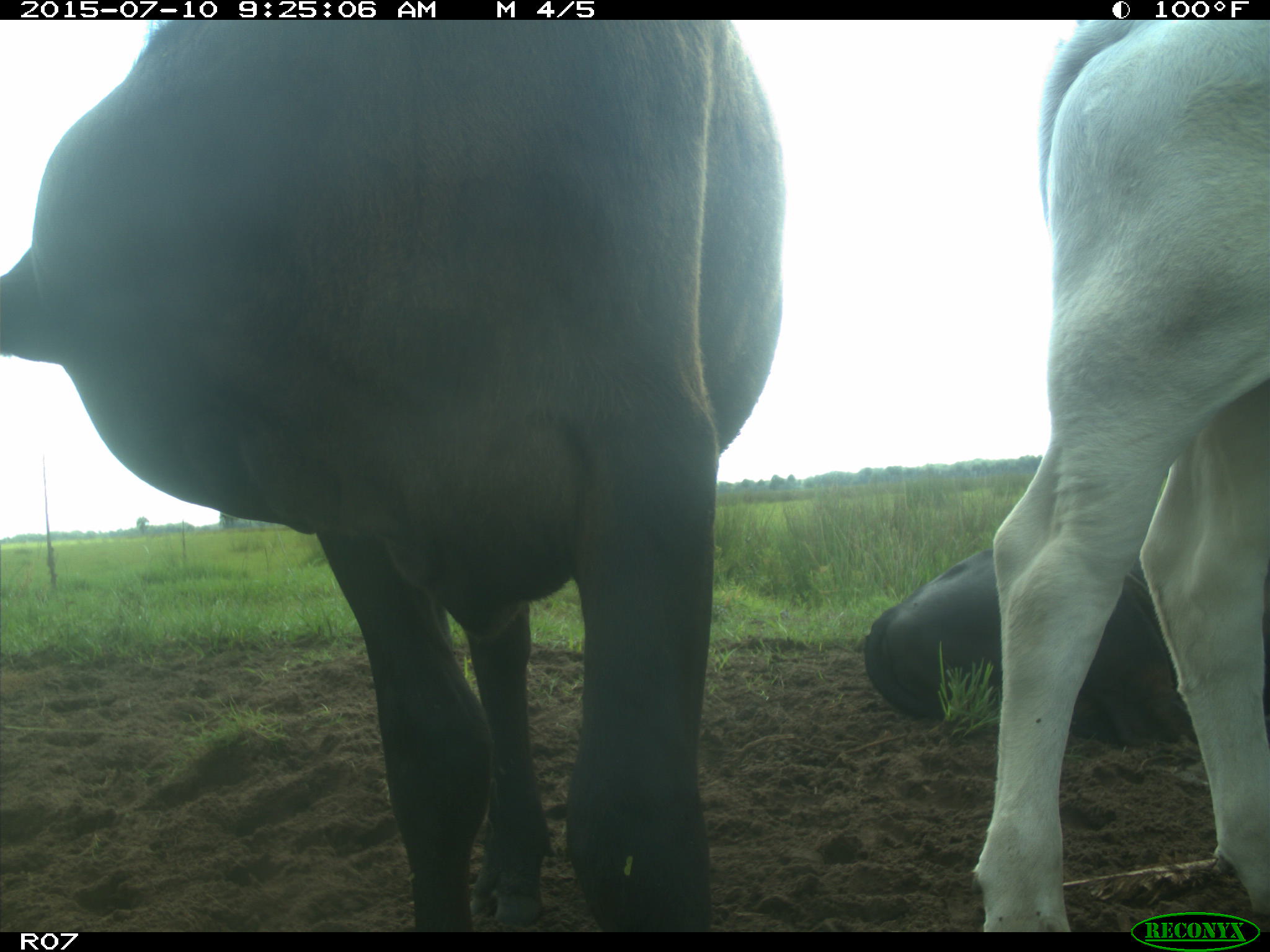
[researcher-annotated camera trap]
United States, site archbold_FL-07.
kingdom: Animalia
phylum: Chordata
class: Mammalia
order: Artiodactyla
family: Bovidae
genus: Bos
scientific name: Bos taurus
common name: domestic cow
Bos taurus (domestic cow).